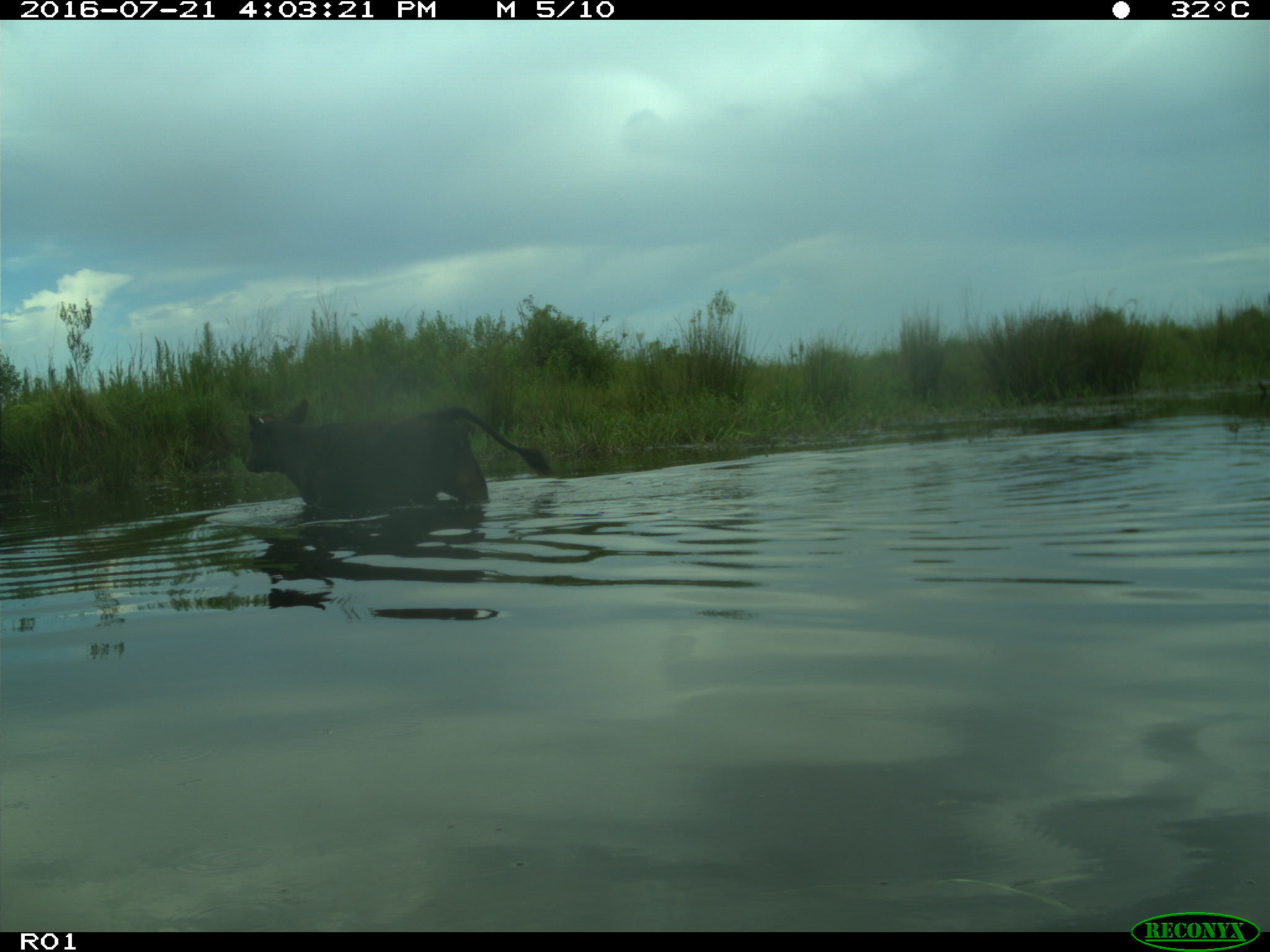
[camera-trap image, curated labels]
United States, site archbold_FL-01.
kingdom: Animalia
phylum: Chordata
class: Mammalia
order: Artiodactyla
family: Bovidae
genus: Bos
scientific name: Bos taurus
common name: domestic cow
Bos taurus (domestic cow).